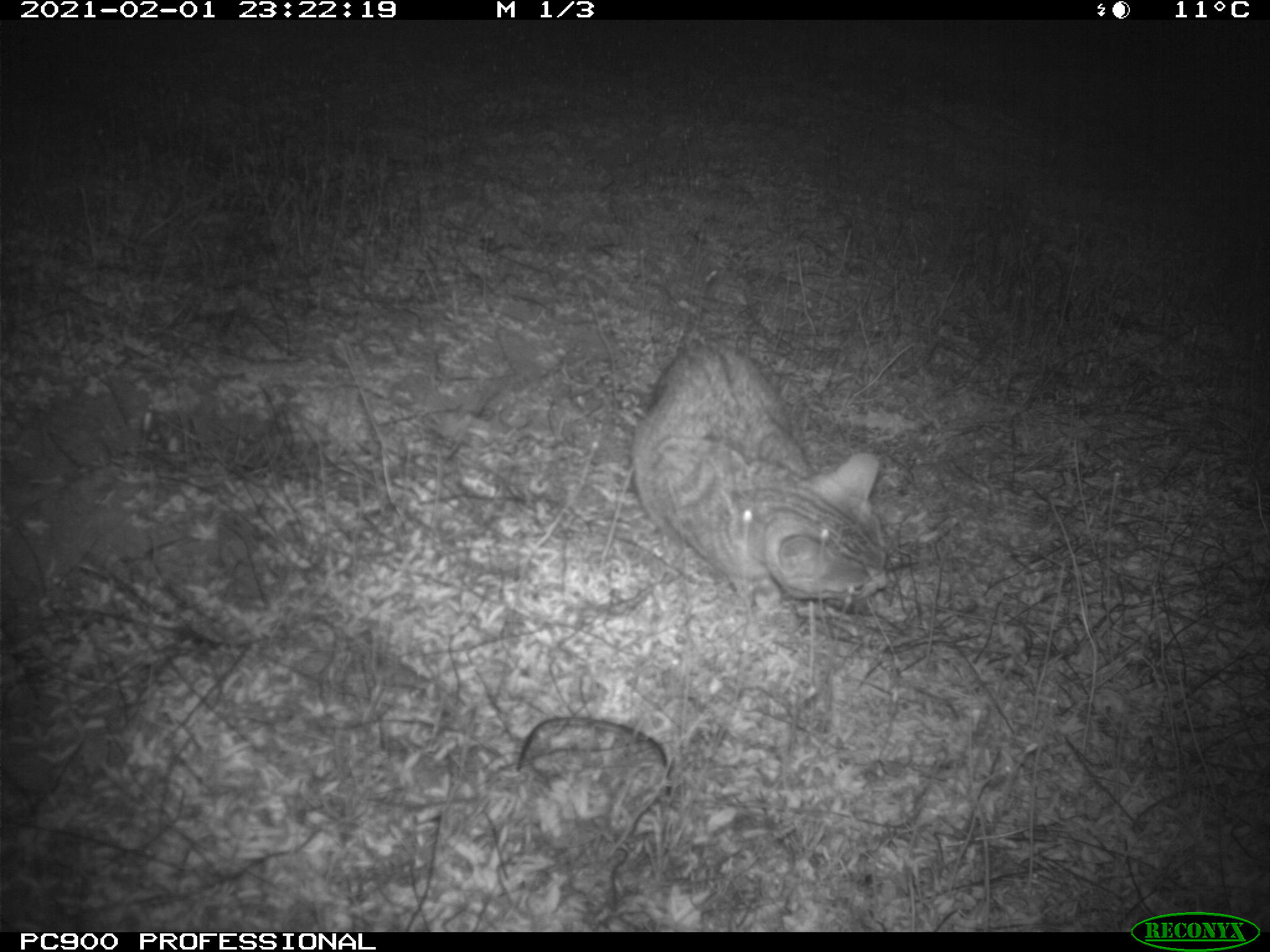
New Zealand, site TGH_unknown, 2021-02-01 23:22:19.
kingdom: Animalia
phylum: Chordata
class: Mammalia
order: Carnivora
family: Felidae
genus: Felis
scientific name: Felis catus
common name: domestic cat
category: cat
Cat (domestic cat) (Felis catus).